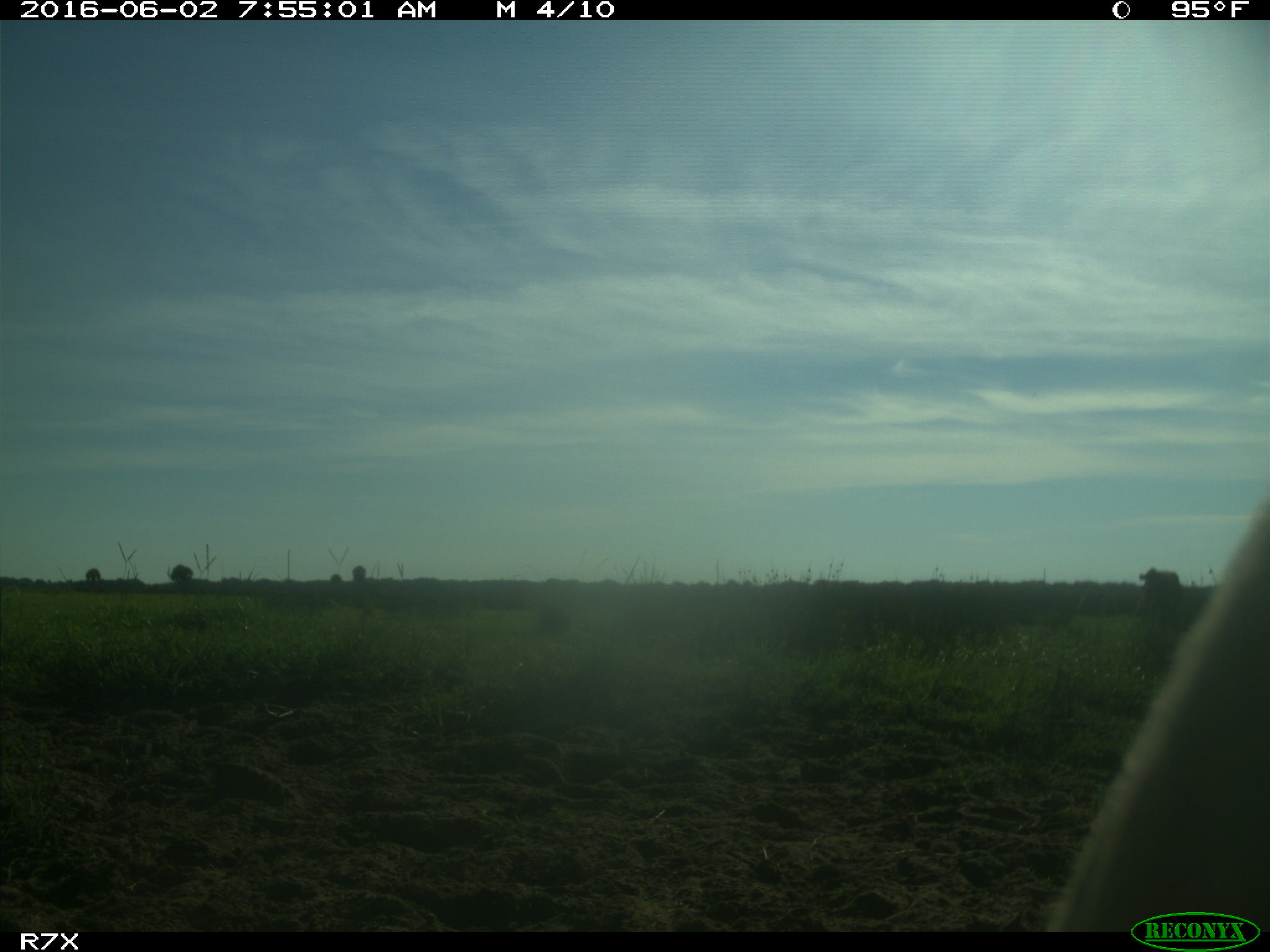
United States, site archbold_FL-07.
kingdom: Animalia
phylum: Chordata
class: Mammalia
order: Artiodactyla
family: Bovidae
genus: Bos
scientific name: Bos taurus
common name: domestic cow